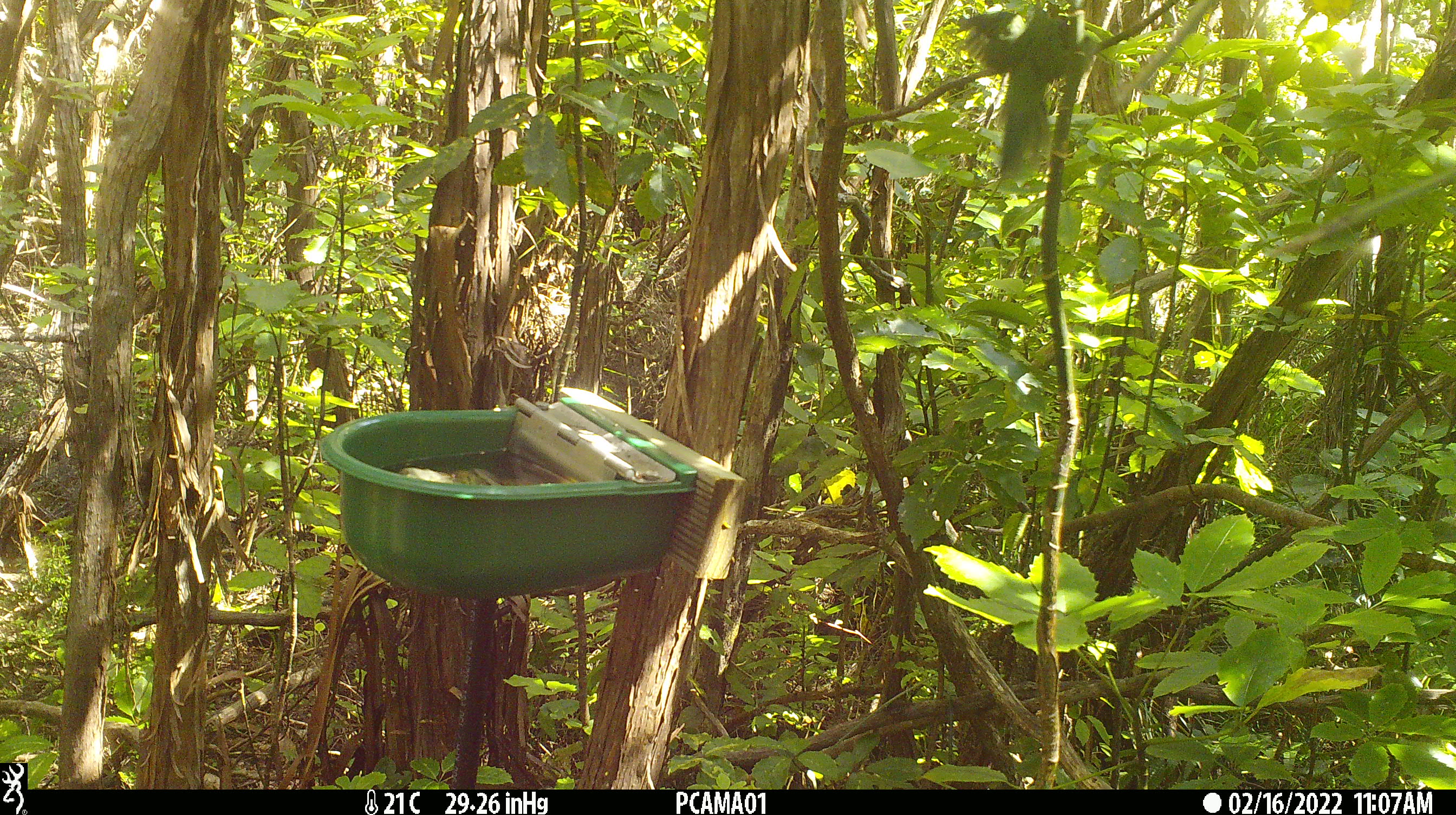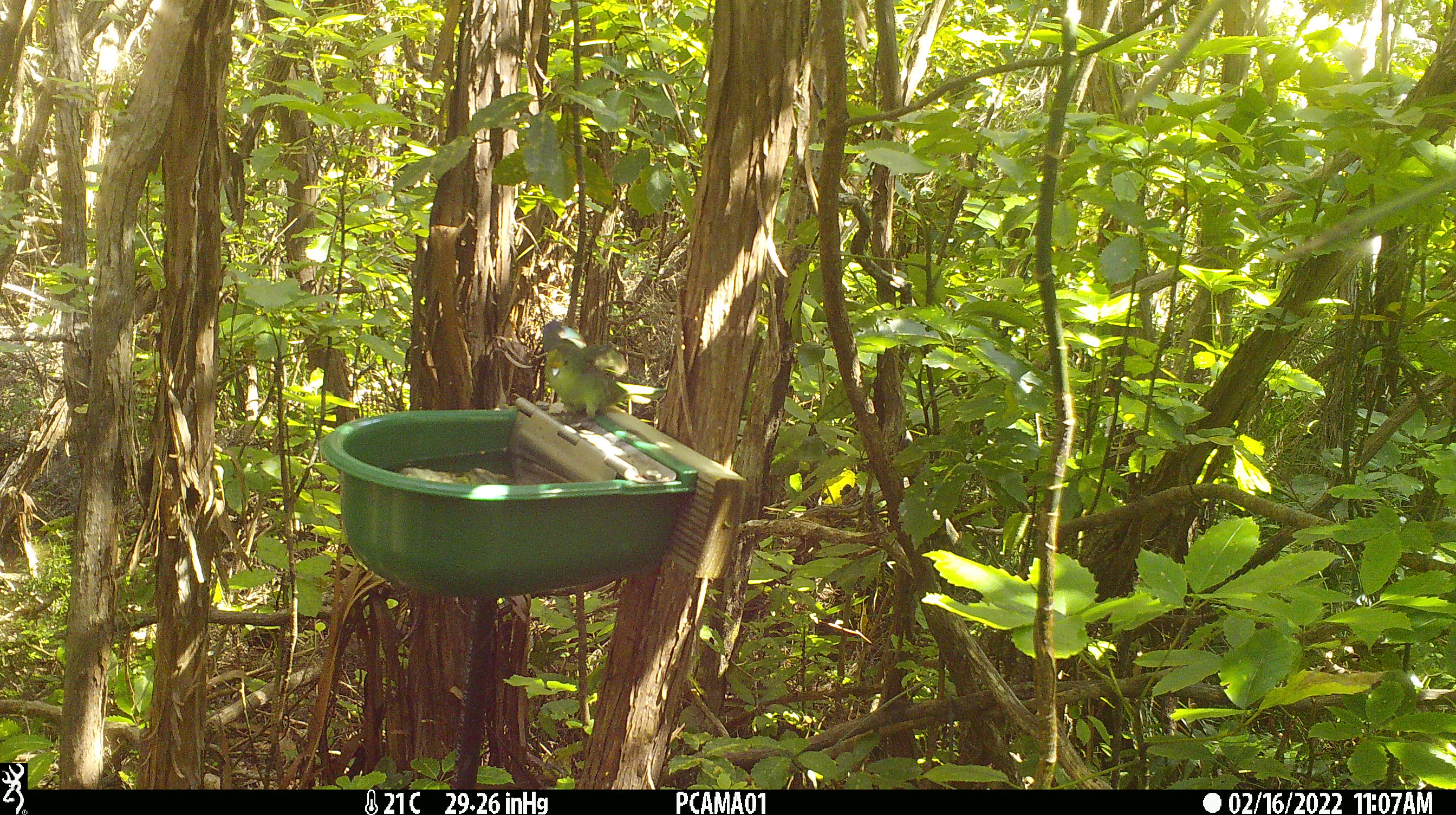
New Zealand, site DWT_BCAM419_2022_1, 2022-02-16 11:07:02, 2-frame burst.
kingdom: Animalia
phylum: Chordata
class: Aves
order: Psittaciformes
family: Psittaculidae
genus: Cyanoramphus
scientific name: Cyanoramphus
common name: parakeet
Parakeet (Cyanoramphus).